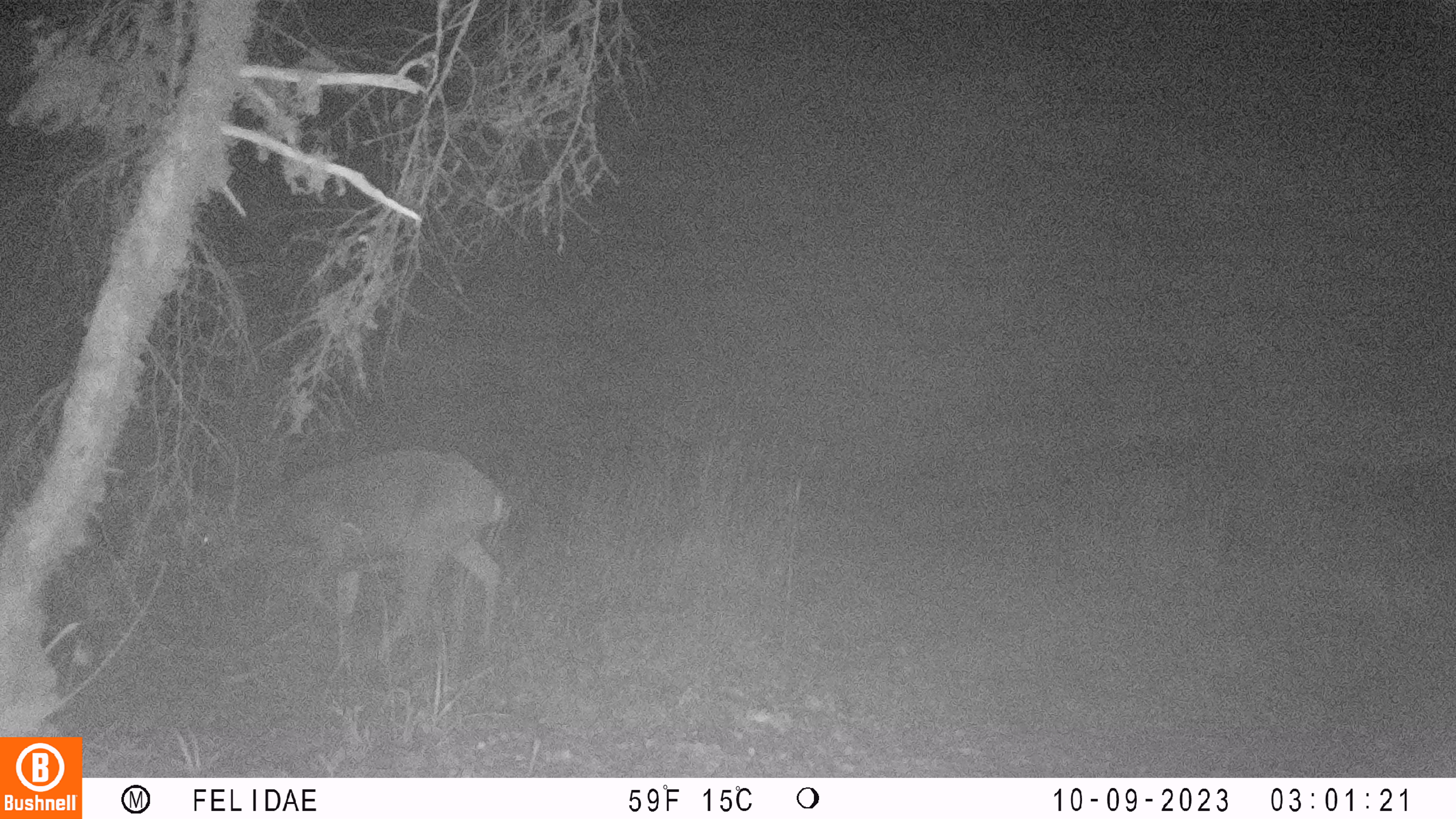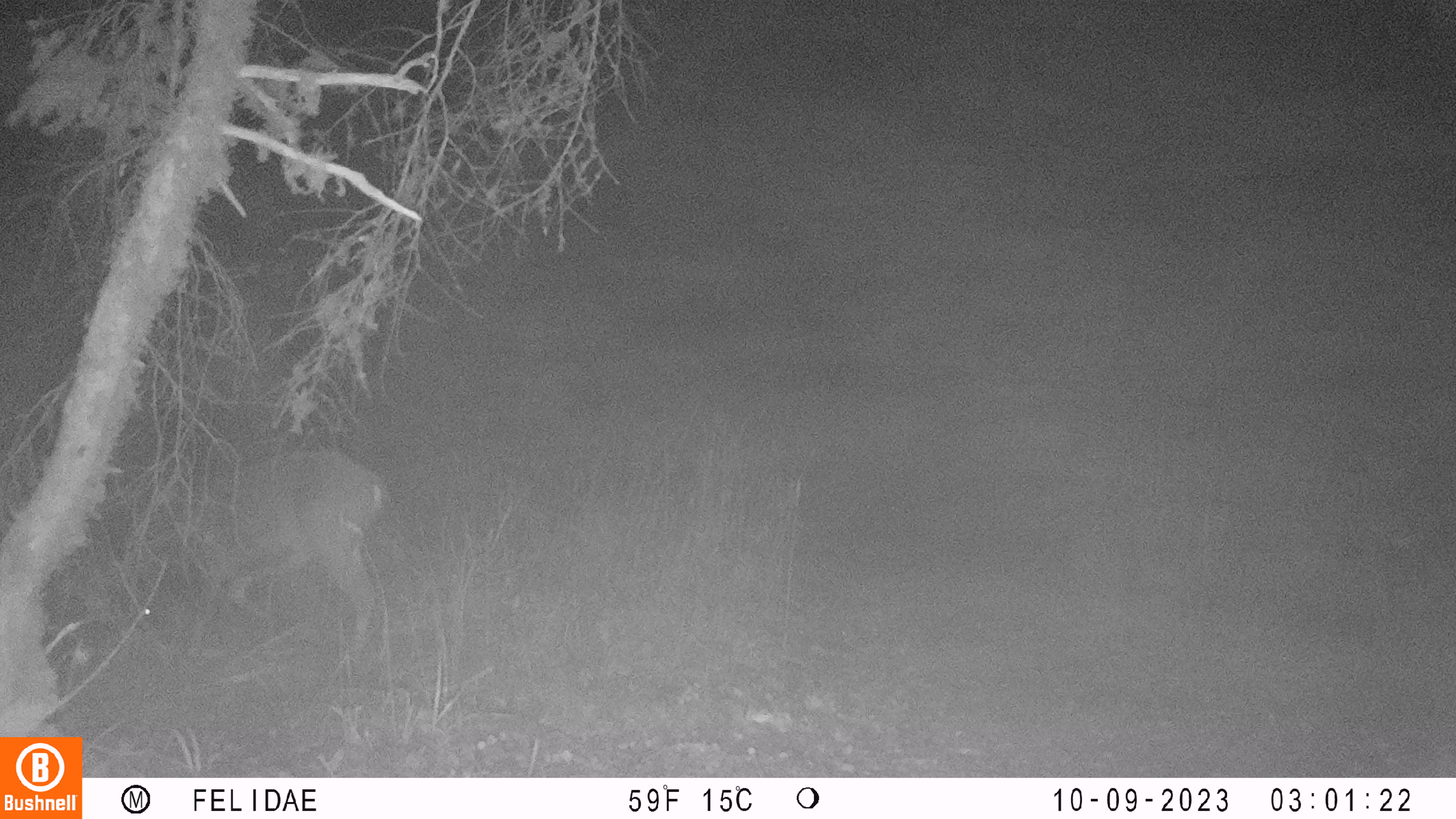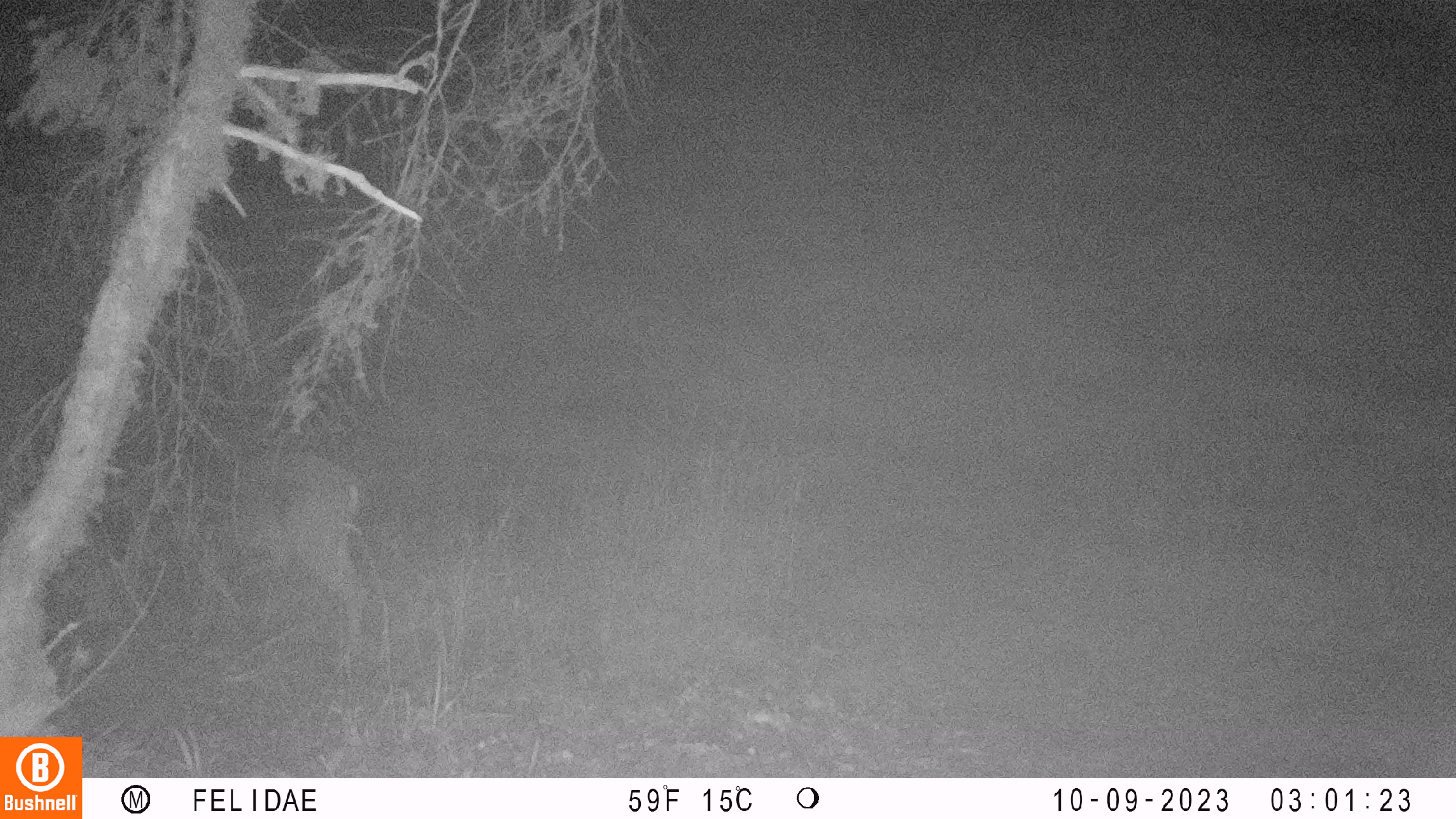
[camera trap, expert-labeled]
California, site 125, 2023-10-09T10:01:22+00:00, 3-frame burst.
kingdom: Animalia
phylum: Chordata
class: Mammalia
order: Artiodactyla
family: Cervidae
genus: Odocoileus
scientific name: Odocoileus hemionus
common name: mule deer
Mule deer (Odocoileus hemionus).